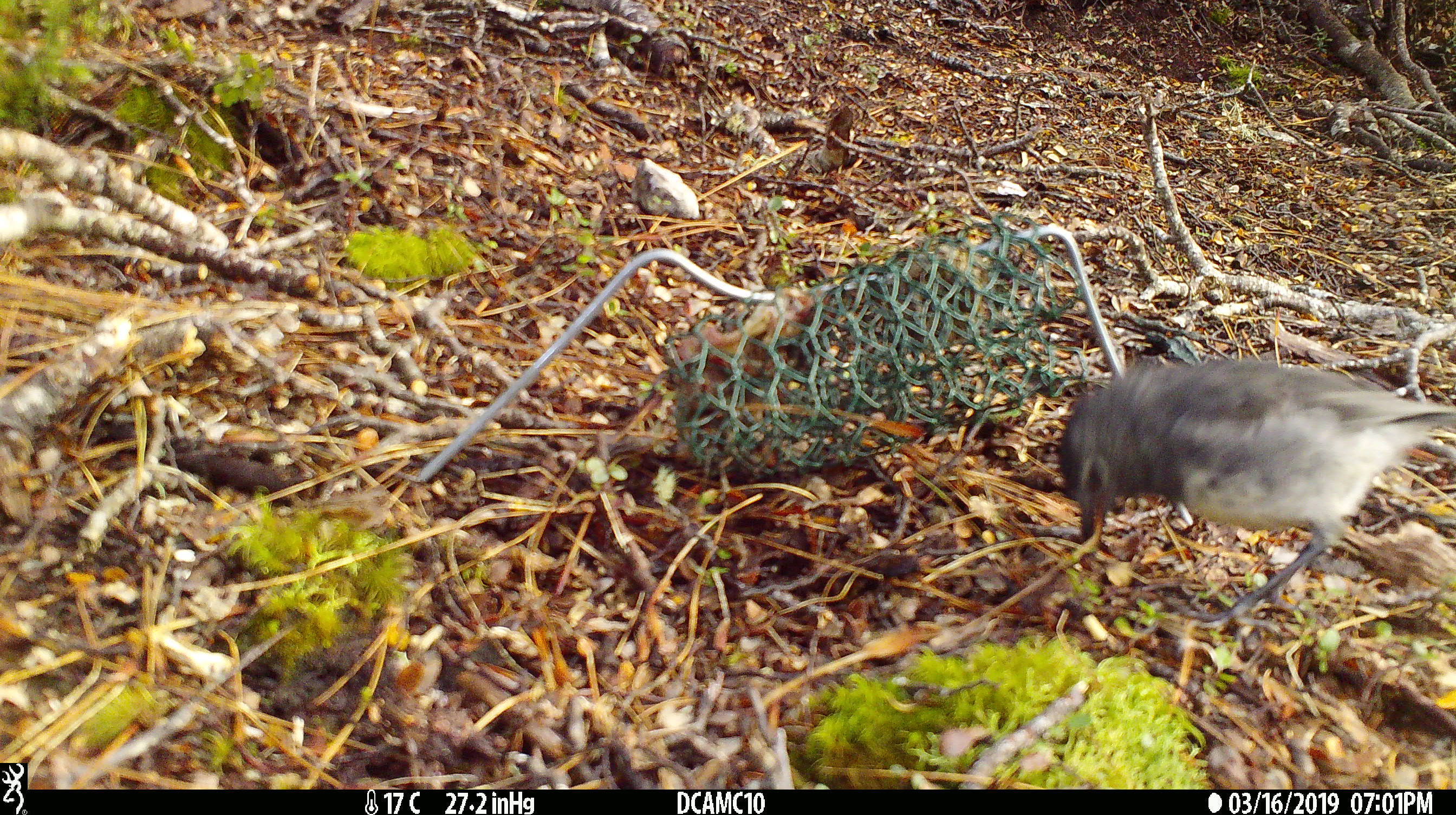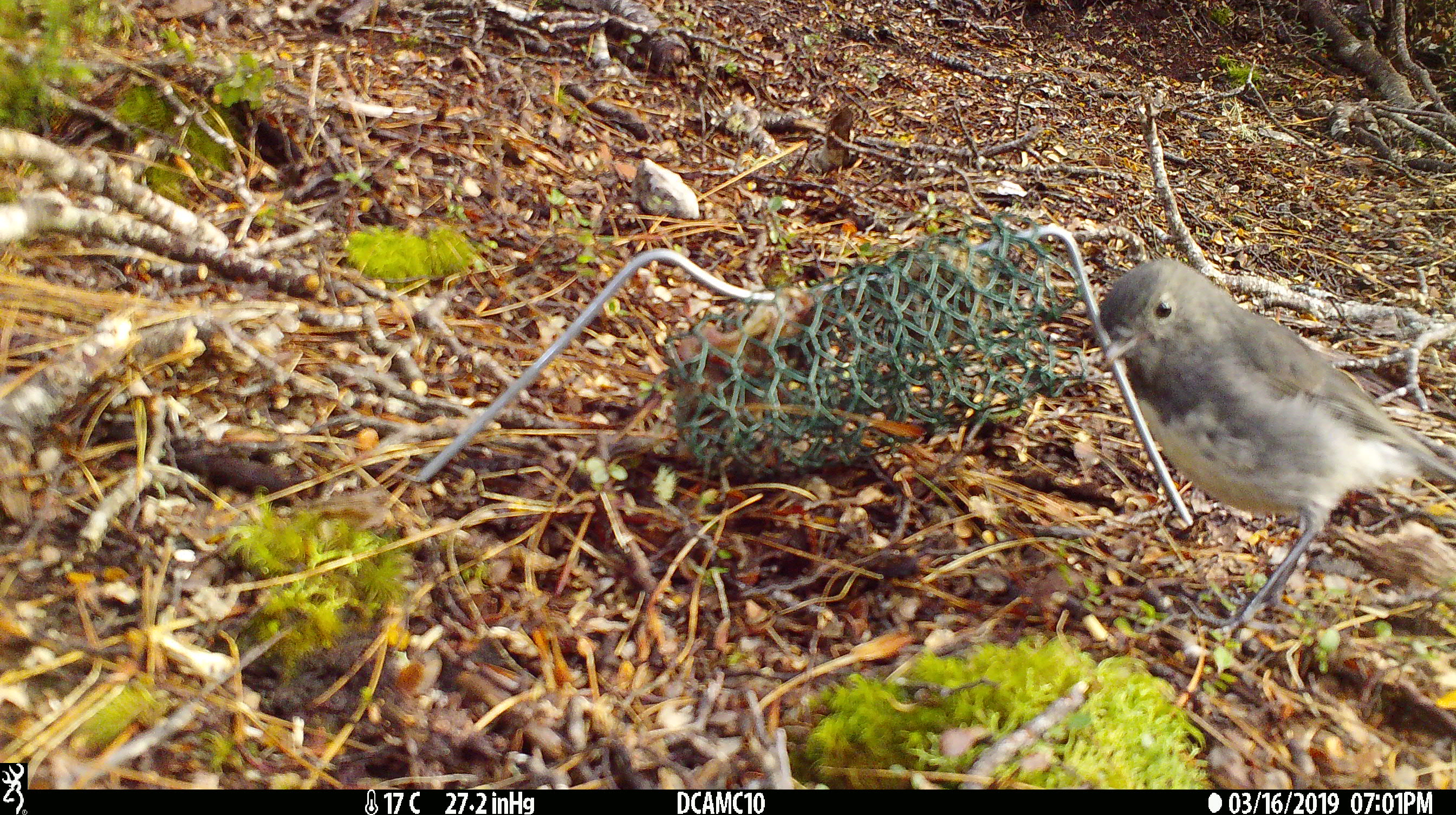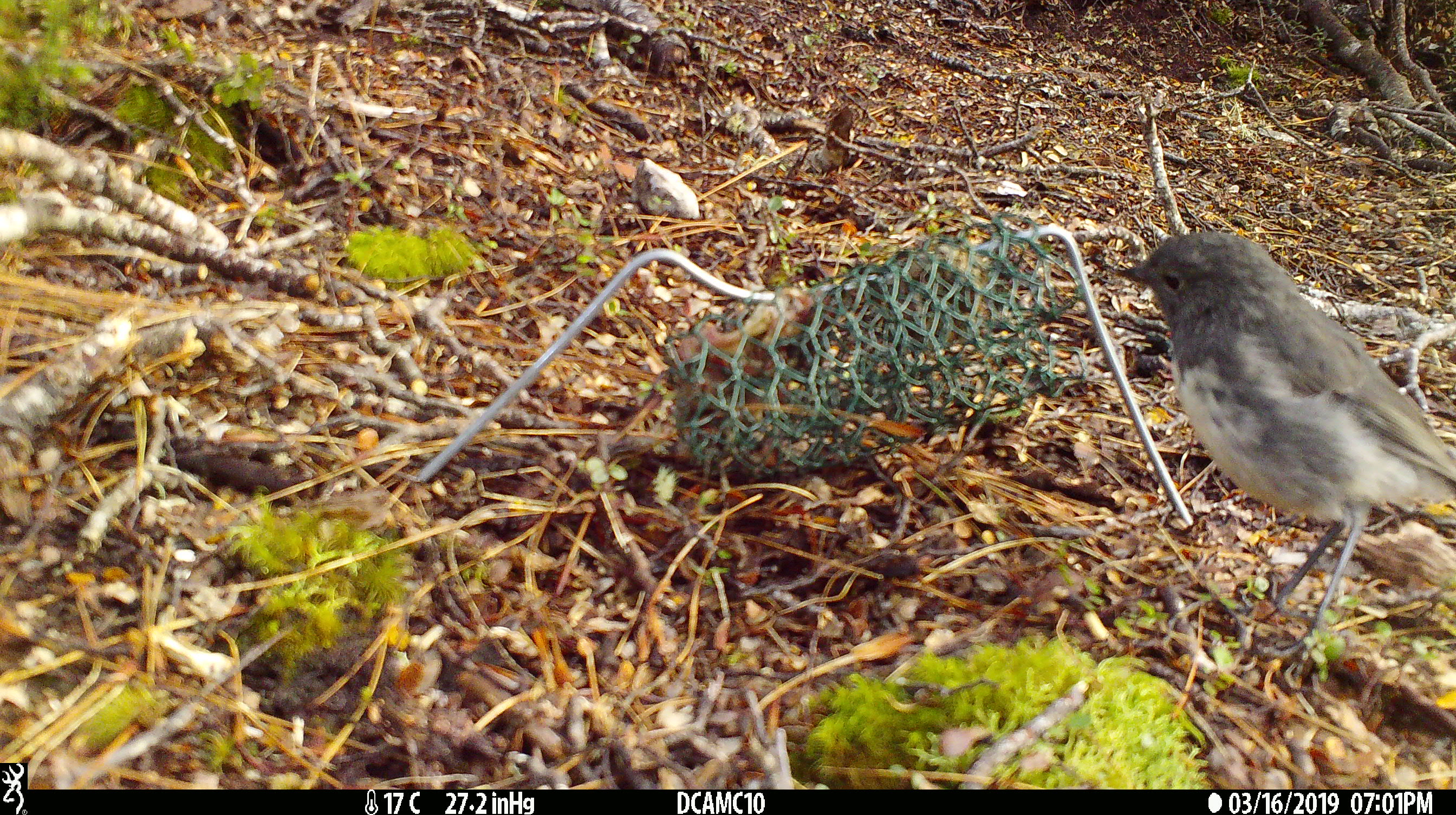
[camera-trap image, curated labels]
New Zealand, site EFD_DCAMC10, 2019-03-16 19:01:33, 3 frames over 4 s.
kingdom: Animalia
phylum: Chordata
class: Aves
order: Passeriformes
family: Petroicidae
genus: Petroica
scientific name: Petroica australis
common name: new zealand robin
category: robin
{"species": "robin (new zealand robin) (Petroica australis)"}